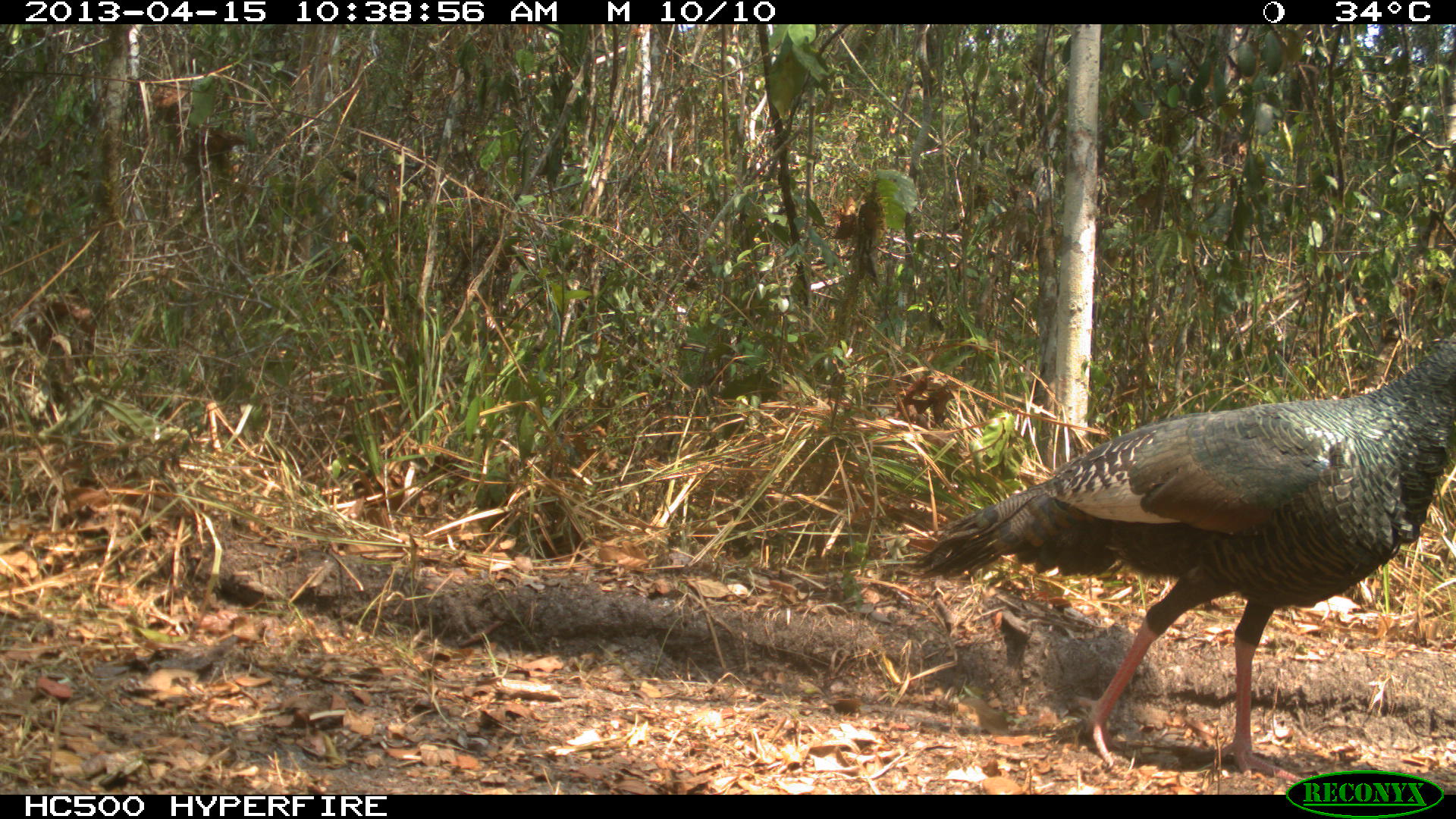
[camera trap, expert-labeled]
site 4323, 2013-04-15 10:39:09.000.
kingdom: Animalia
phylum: Chordata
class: Aves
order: Galliformes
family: Phasianidae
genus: Meleagris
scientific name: Meleagris ocellata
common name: ocellated turkey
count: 1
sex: female